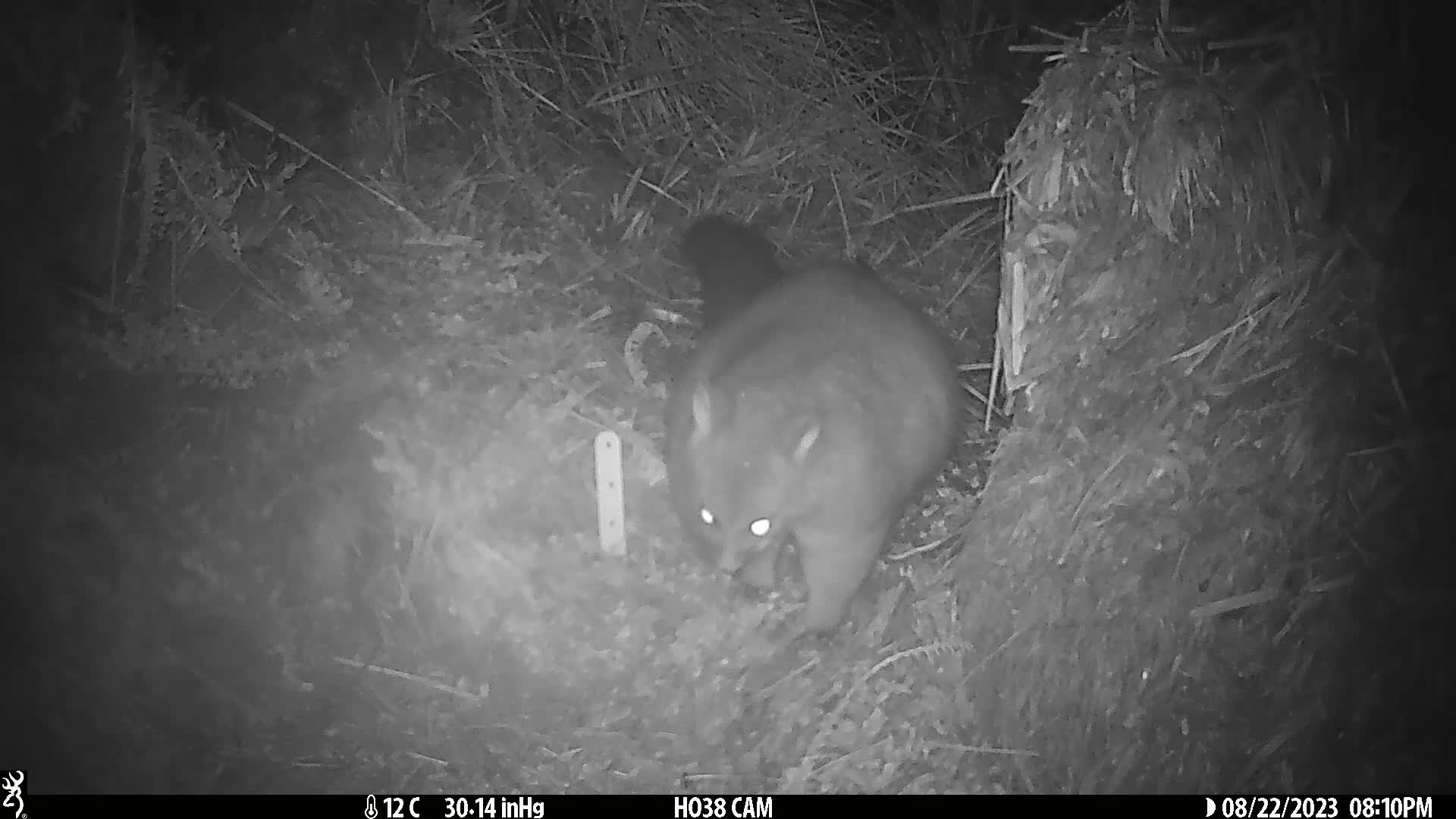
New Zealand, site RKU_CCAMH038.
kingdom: Animalia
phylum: Chordata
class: Mammalia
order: Diprotodontia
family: Phalangeridae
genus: Trichosurus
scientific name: Trichosurus vulpecula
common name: common brushtail possum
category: possum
Possum (common brushtail possum) (Trichosurus vulpecula).